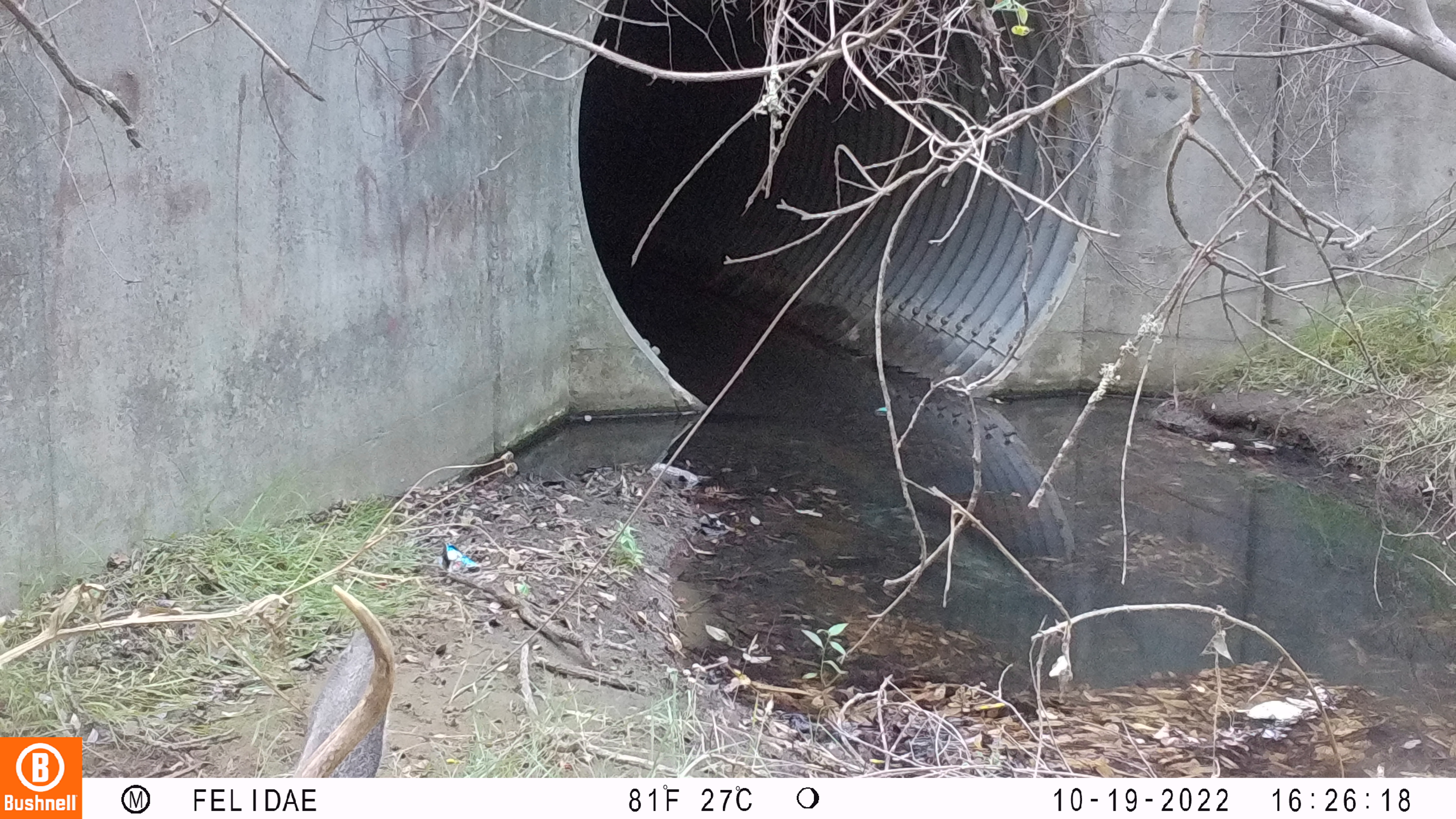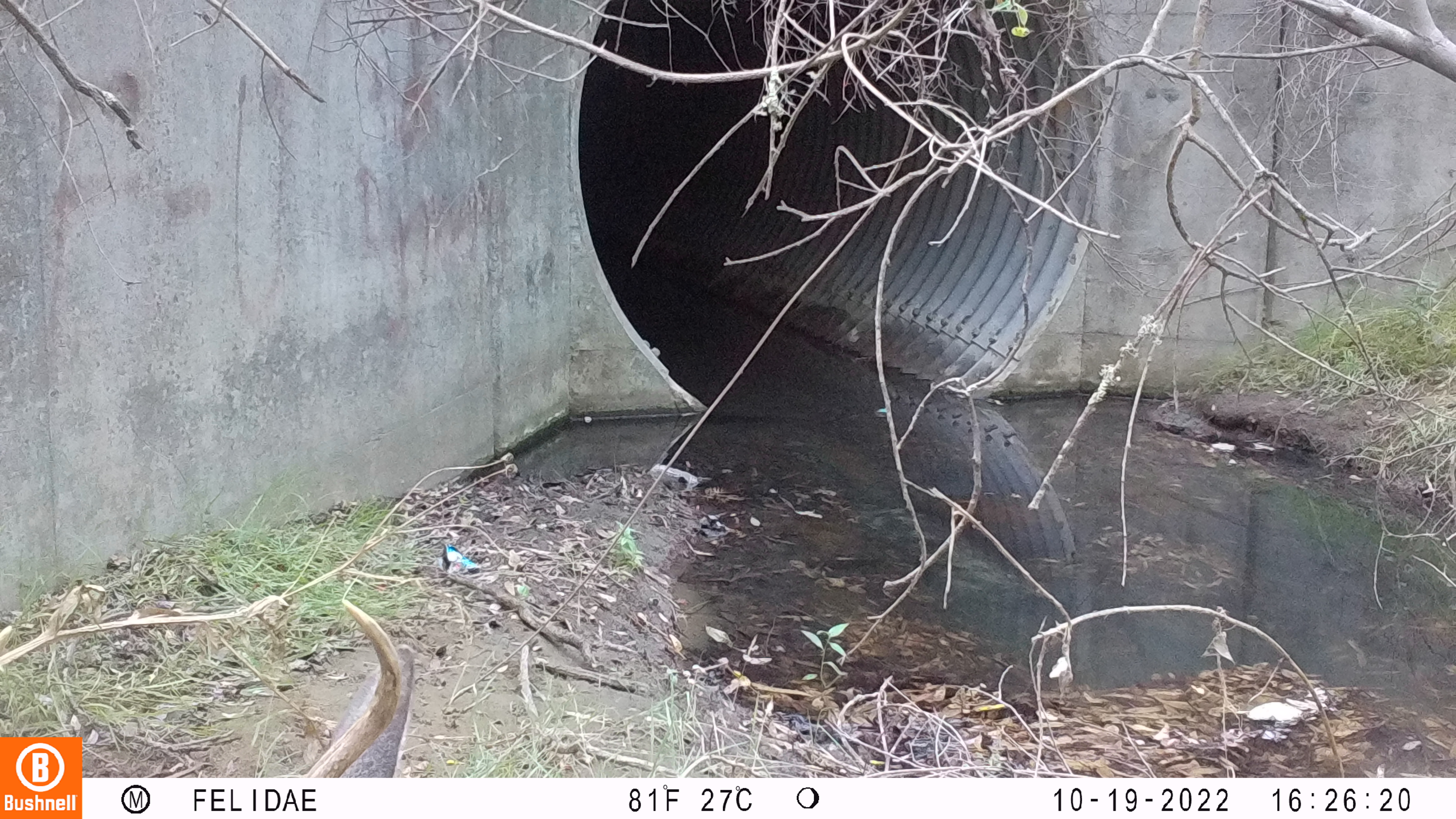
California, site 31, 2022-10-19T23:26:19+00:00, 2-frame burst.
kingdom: Animalia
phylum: Chordata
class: Mammalia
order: Artiodactyla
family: Cervidae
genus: Odocoileus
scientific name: Odocoileus hemionus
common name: mule deer